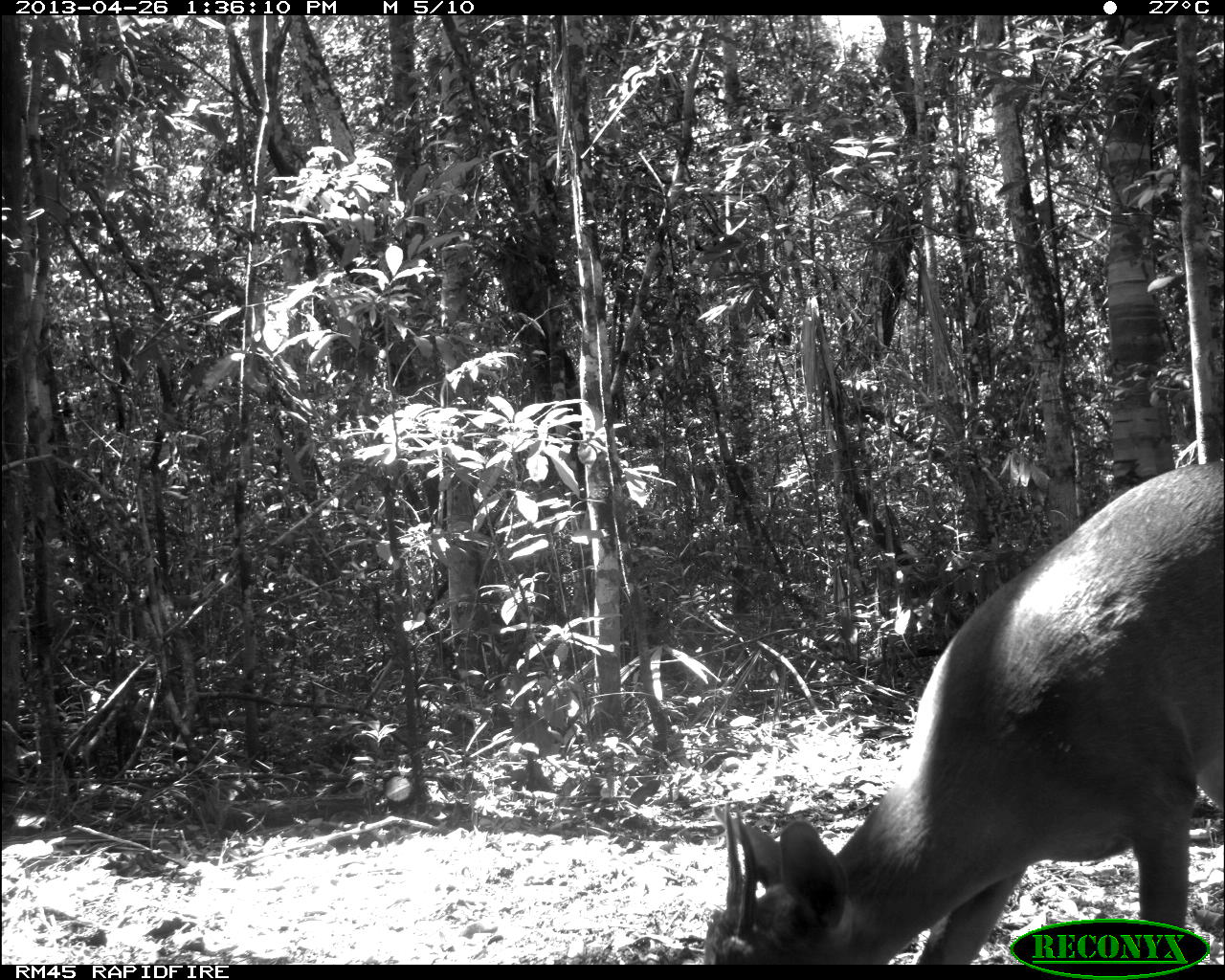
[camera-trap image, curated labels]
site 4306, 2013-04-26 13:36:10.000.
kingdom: Animalia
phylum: Chordata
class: Mammalia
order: Artiodactyla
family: Cervidae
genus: Odocoileus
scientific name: Odocoileus pandora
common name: yucatán brown brocket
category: mazama pandora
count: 1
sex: male